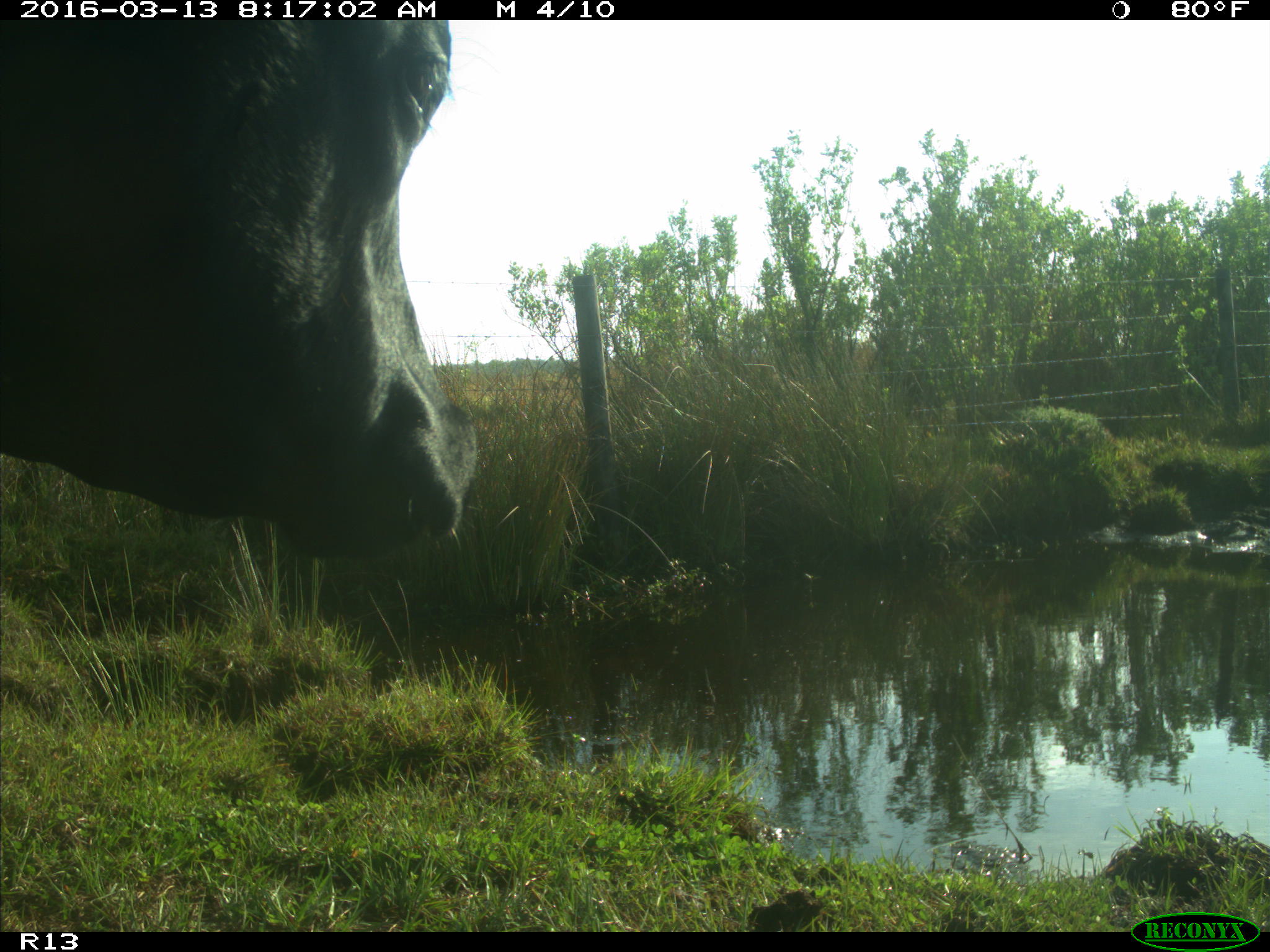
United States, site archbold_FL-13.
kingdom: Animalia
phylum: Chordata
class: Mammalia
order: Artiodactyla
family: Bovidae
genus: Bos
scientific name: Bos taurus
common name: domestic cow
Bos taurus (domestic cow).